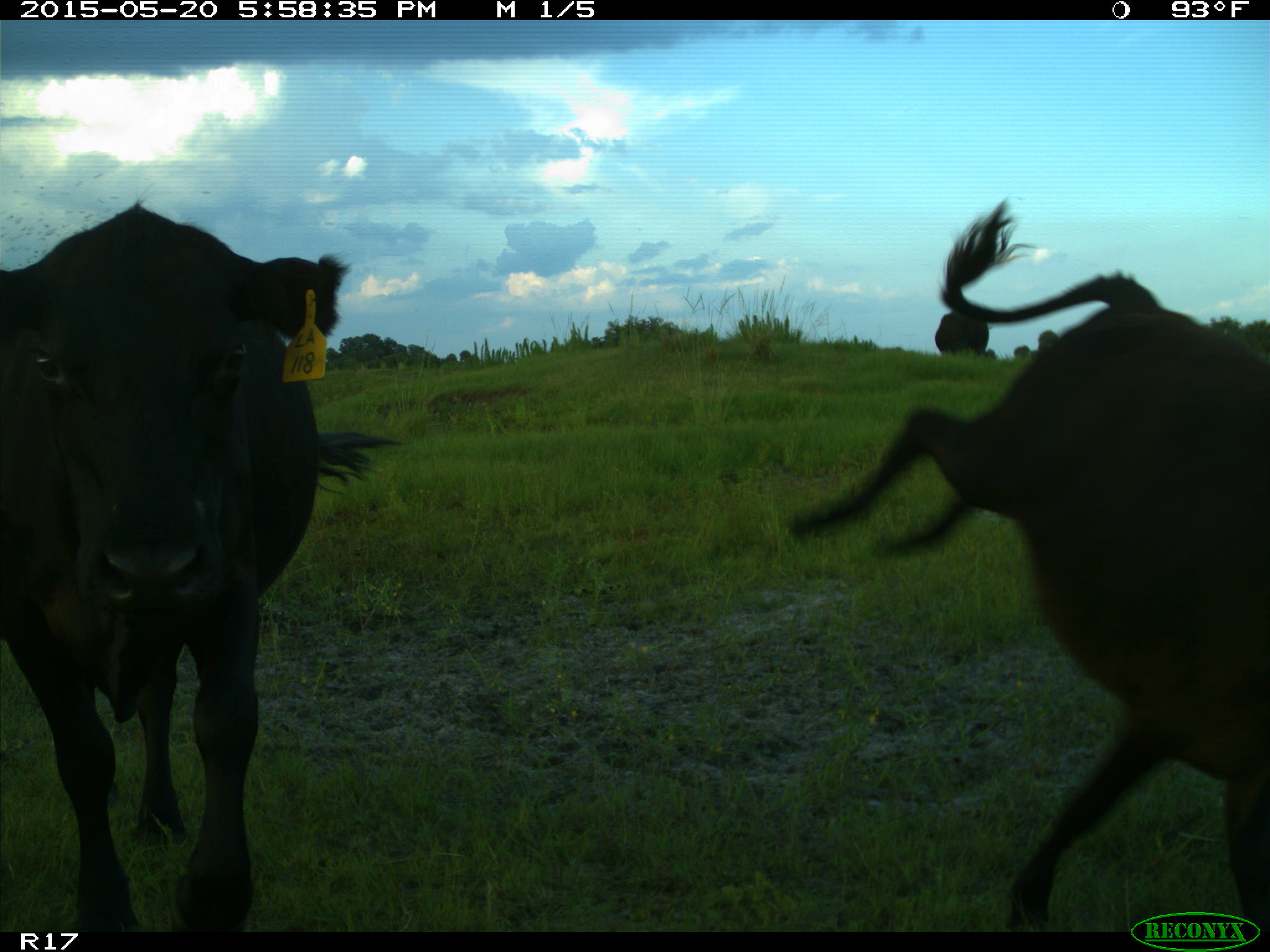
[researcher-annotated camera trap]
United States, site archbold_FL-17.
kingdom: Animalia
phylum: Chordata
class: Mammalia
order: Artiodactyla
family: Bovidae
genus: Bos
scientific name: Bos taurus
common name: domestic cow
Bos taurus (domestic cow).